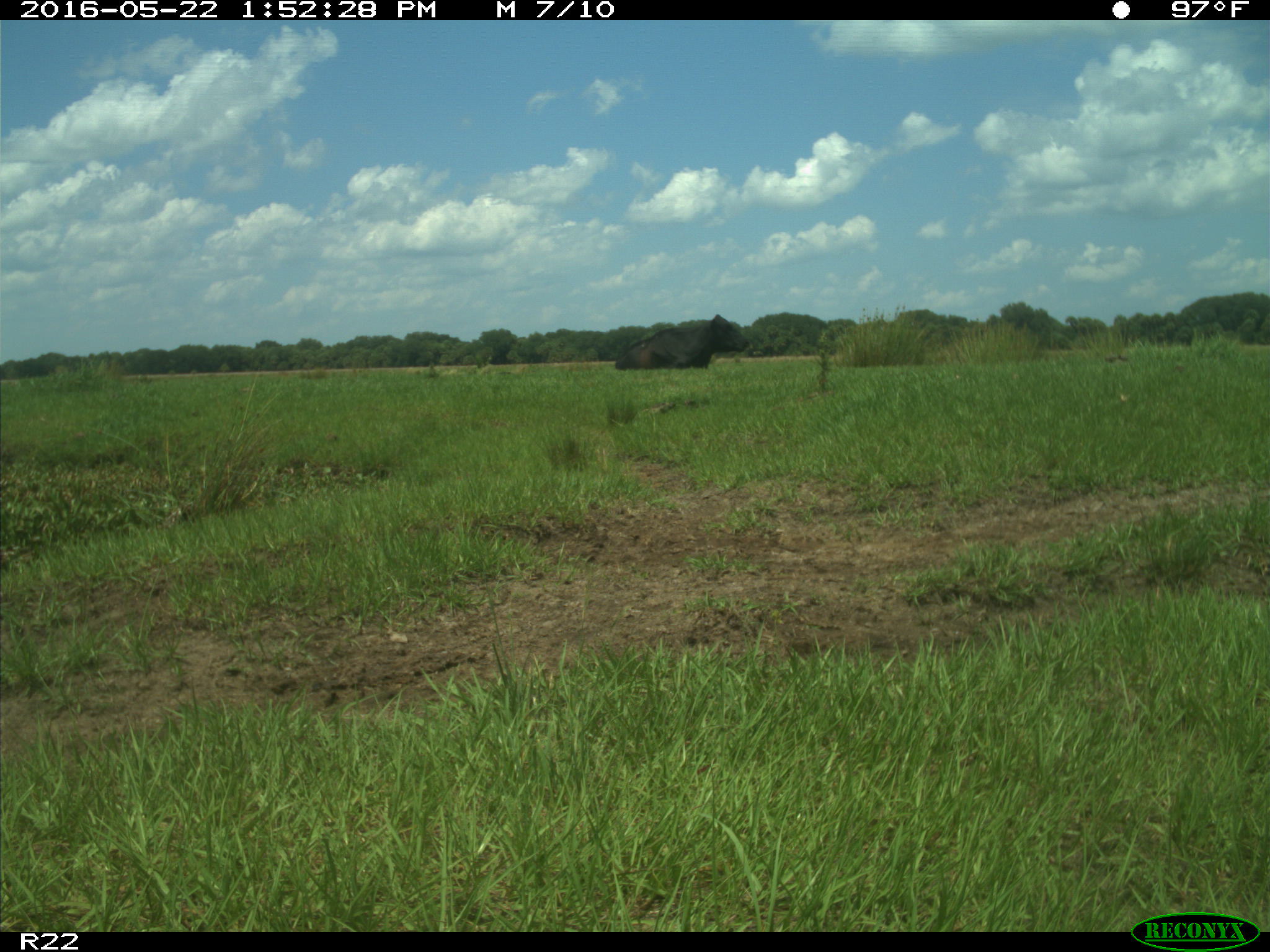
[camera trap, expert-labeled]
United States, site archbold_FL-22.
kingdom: Animalia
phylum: Chordata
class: Mammalia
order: Artiodactyla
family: Bovidae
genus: Bos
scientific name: Bos taurus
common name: domestic cow